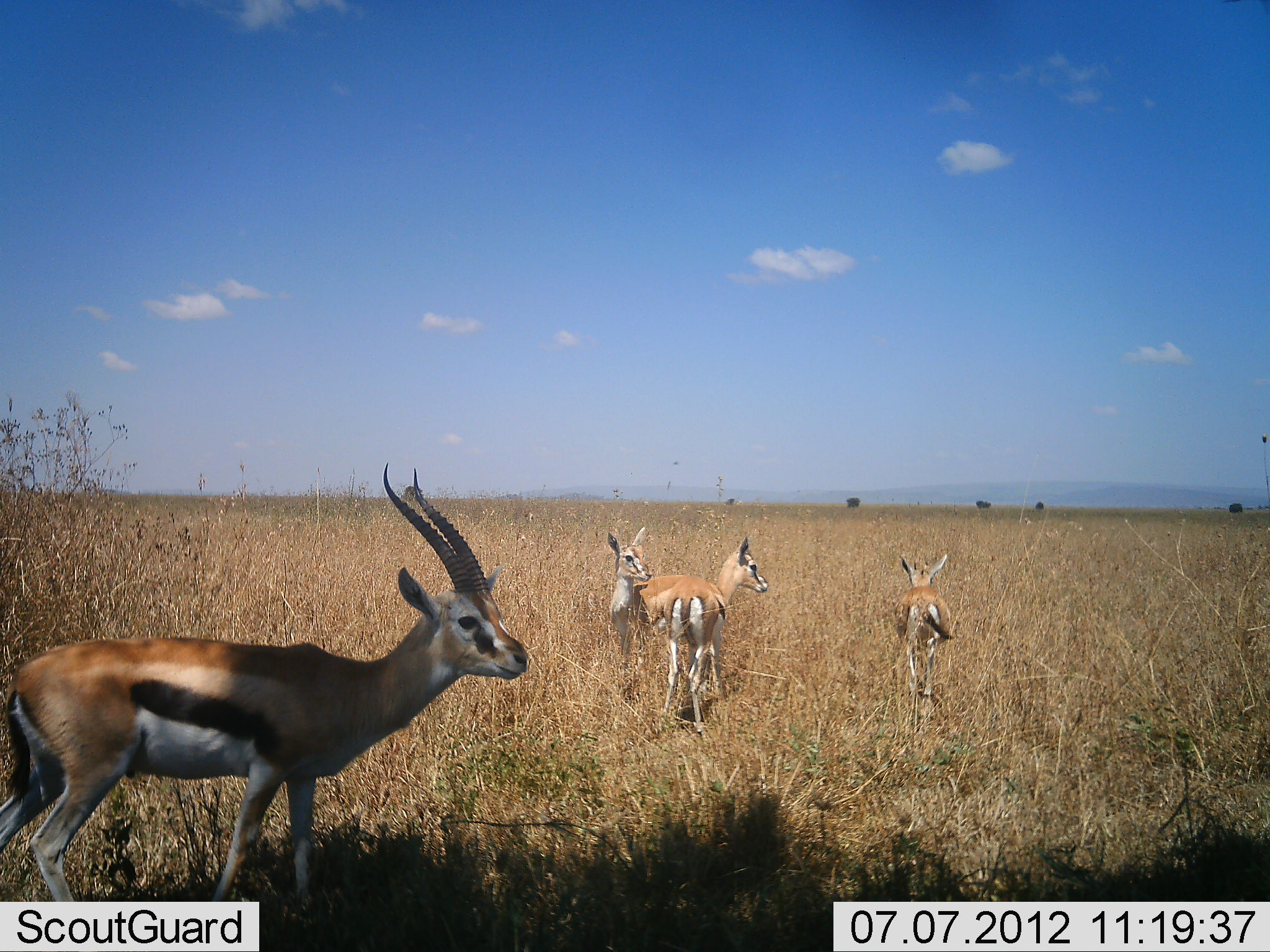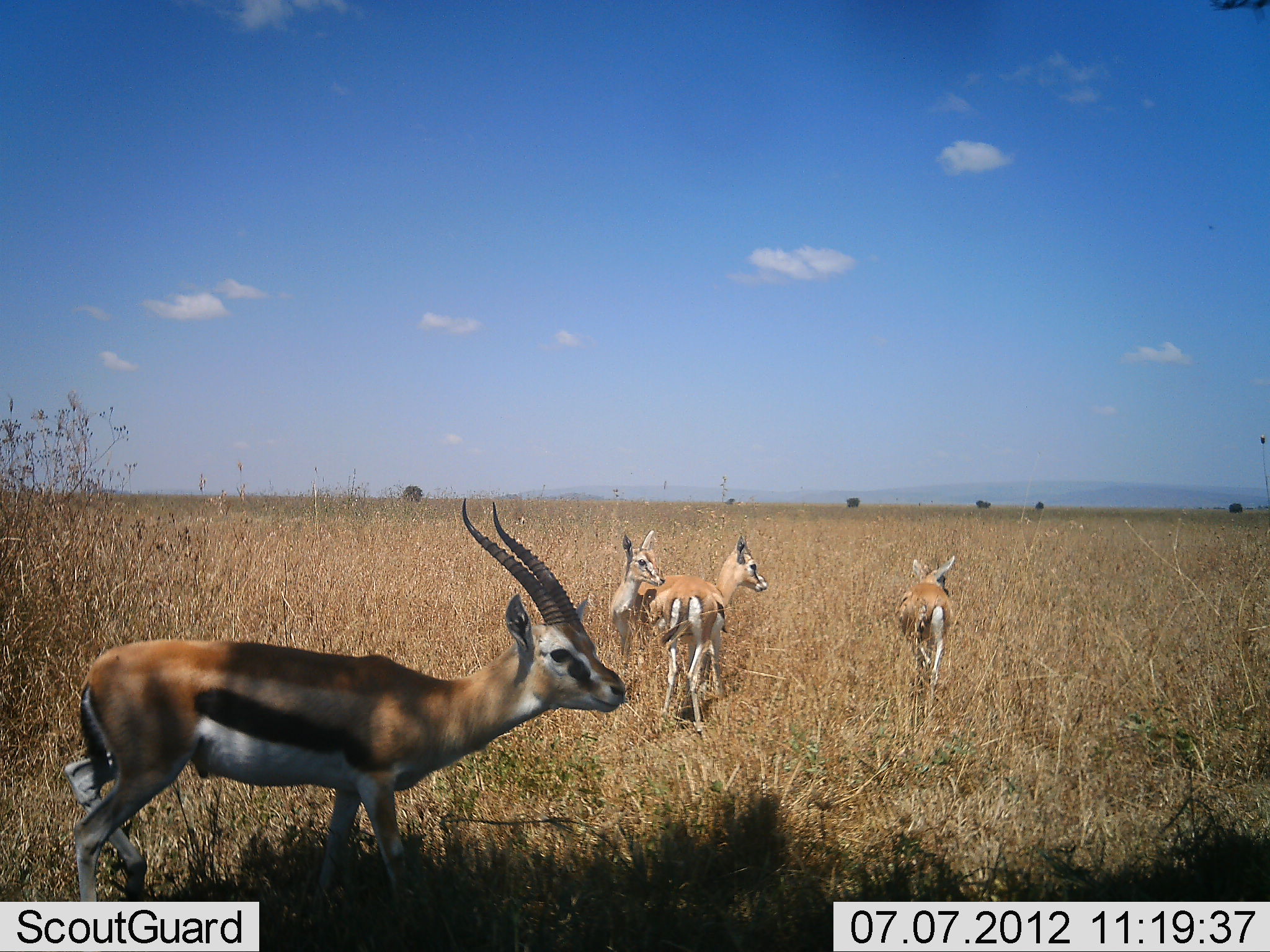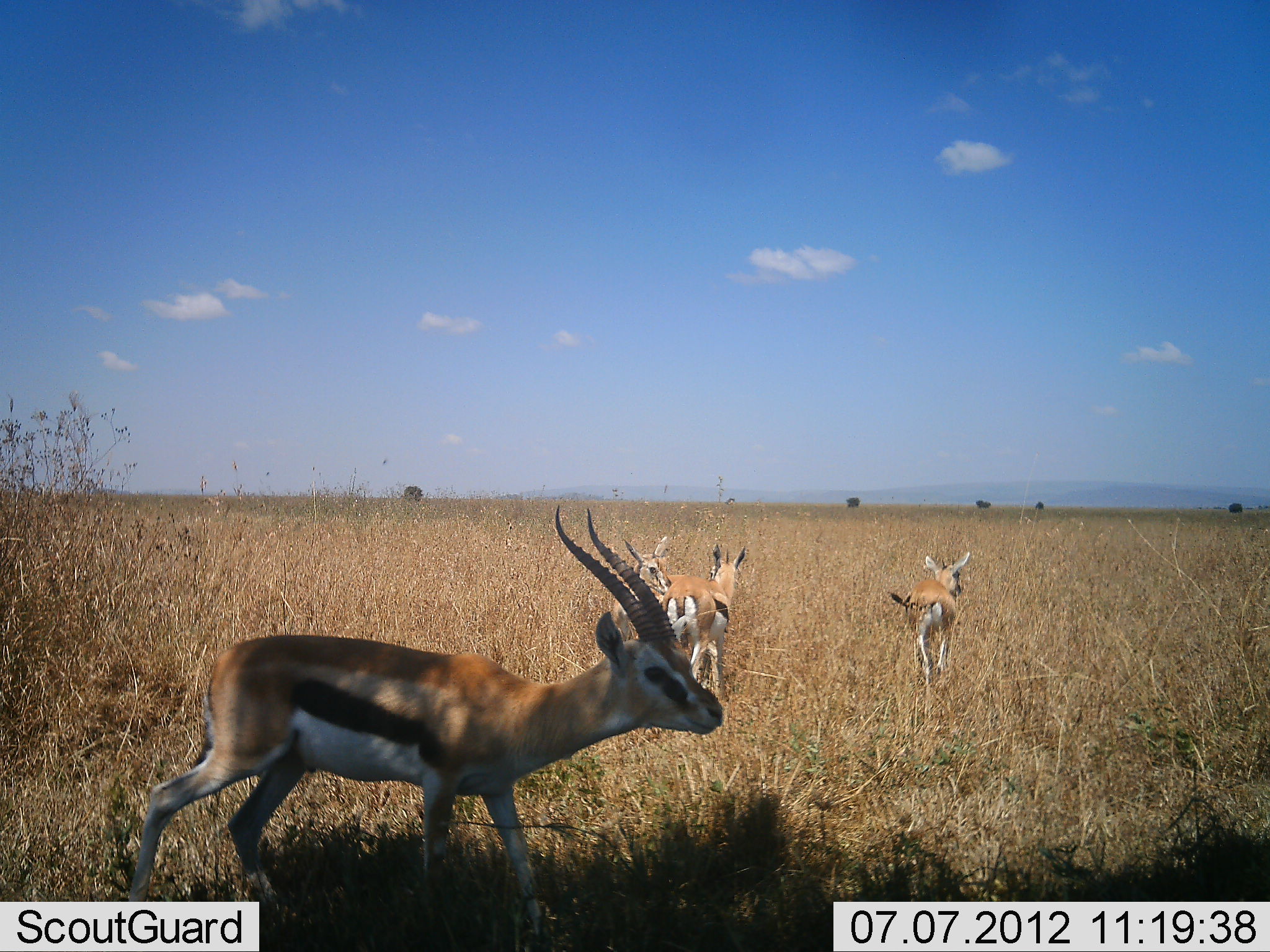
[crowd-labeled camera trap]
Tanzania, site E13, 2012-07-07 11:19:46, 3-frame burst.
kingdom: Animalia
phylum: Chordata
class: Mammalia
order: Artiodactyla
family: Bovidae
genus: Eudorcas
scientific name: Eudorcas thomsonii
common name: thomson's gazelle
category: gazellethomsons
Gazellethomsons (thomson's gazelle) (Eudorcas thomsonii), count 4. Behavior (volunteer vote fractions): standing 80%, resting 0%, moving 60%, interacting 20%. Young present (vote fraction): 0%. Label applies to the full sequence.